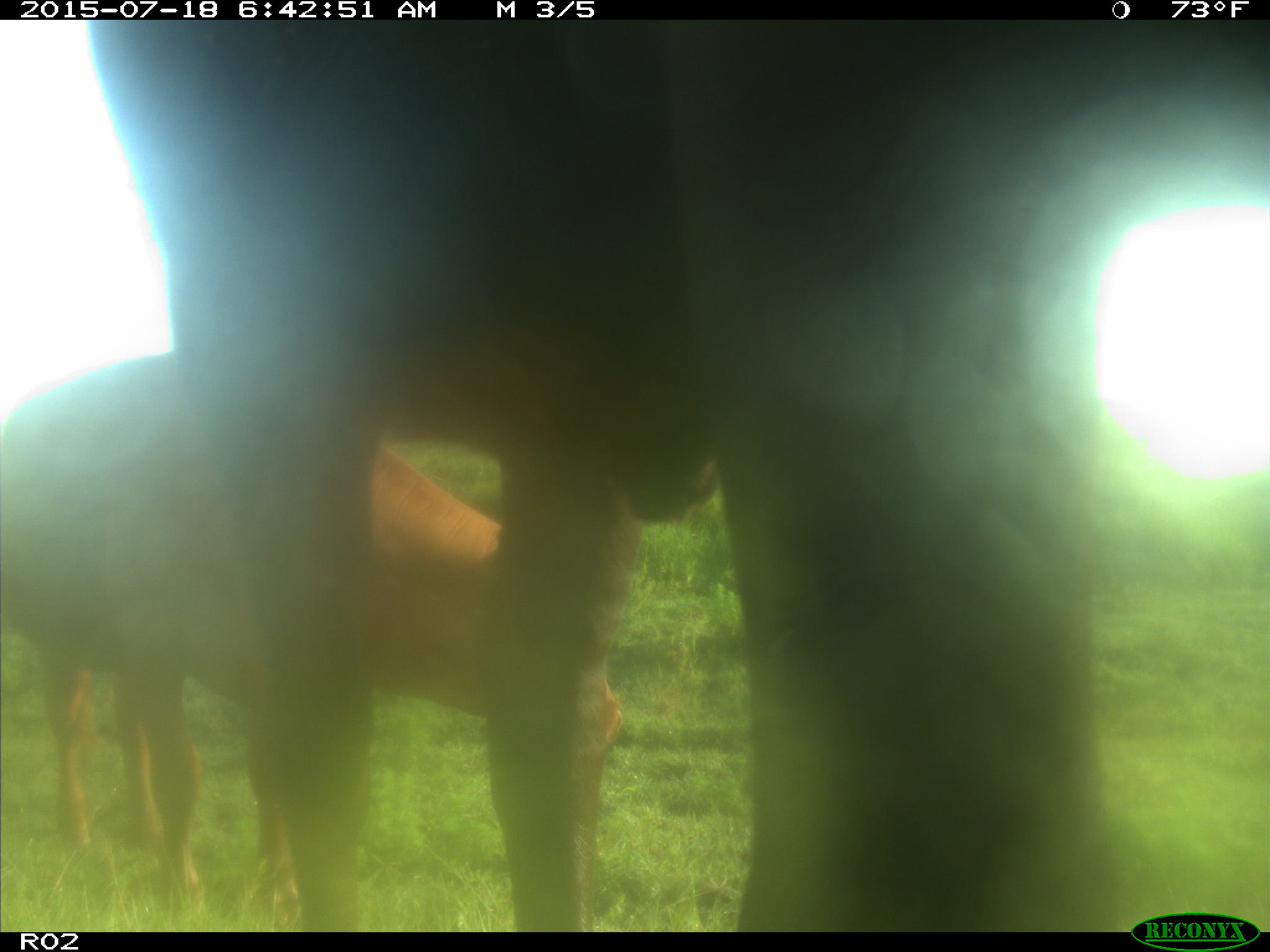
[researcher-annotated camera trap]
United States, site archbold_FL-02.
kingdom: Animalia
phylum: Chordata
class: Mammalia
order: Artiodactyla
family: Bovidae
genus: Bos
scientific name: Bos taurus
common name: domestic cow